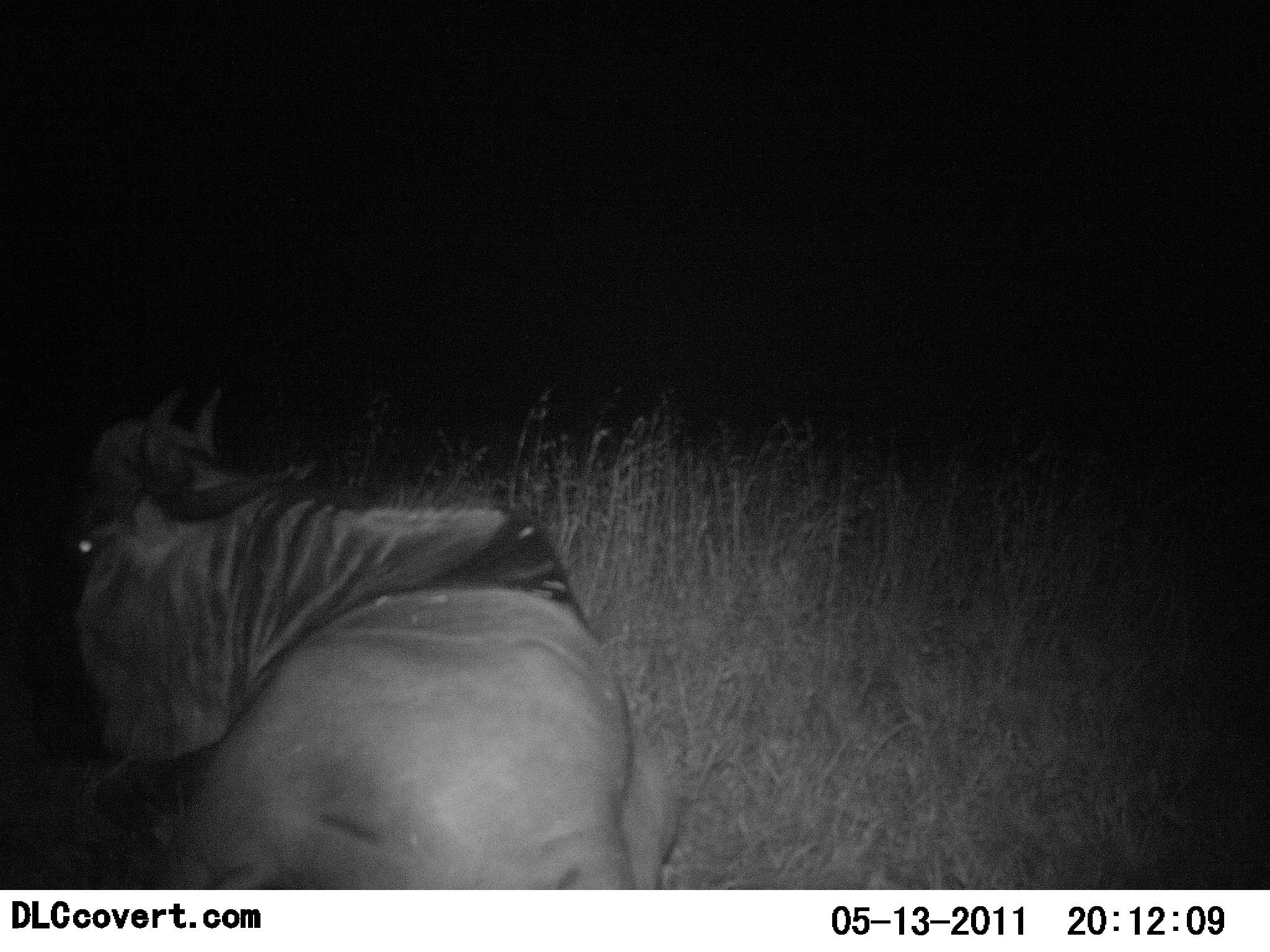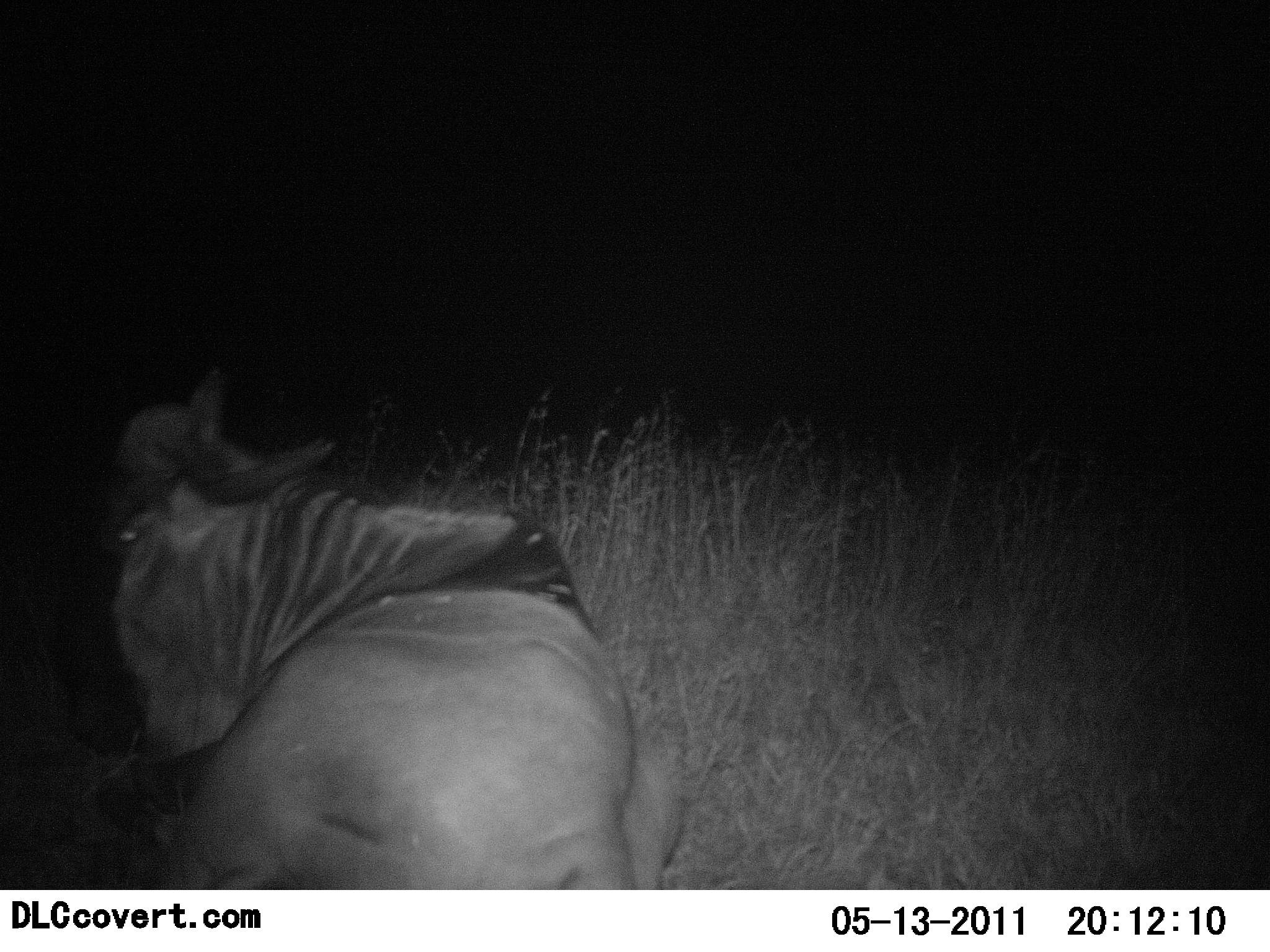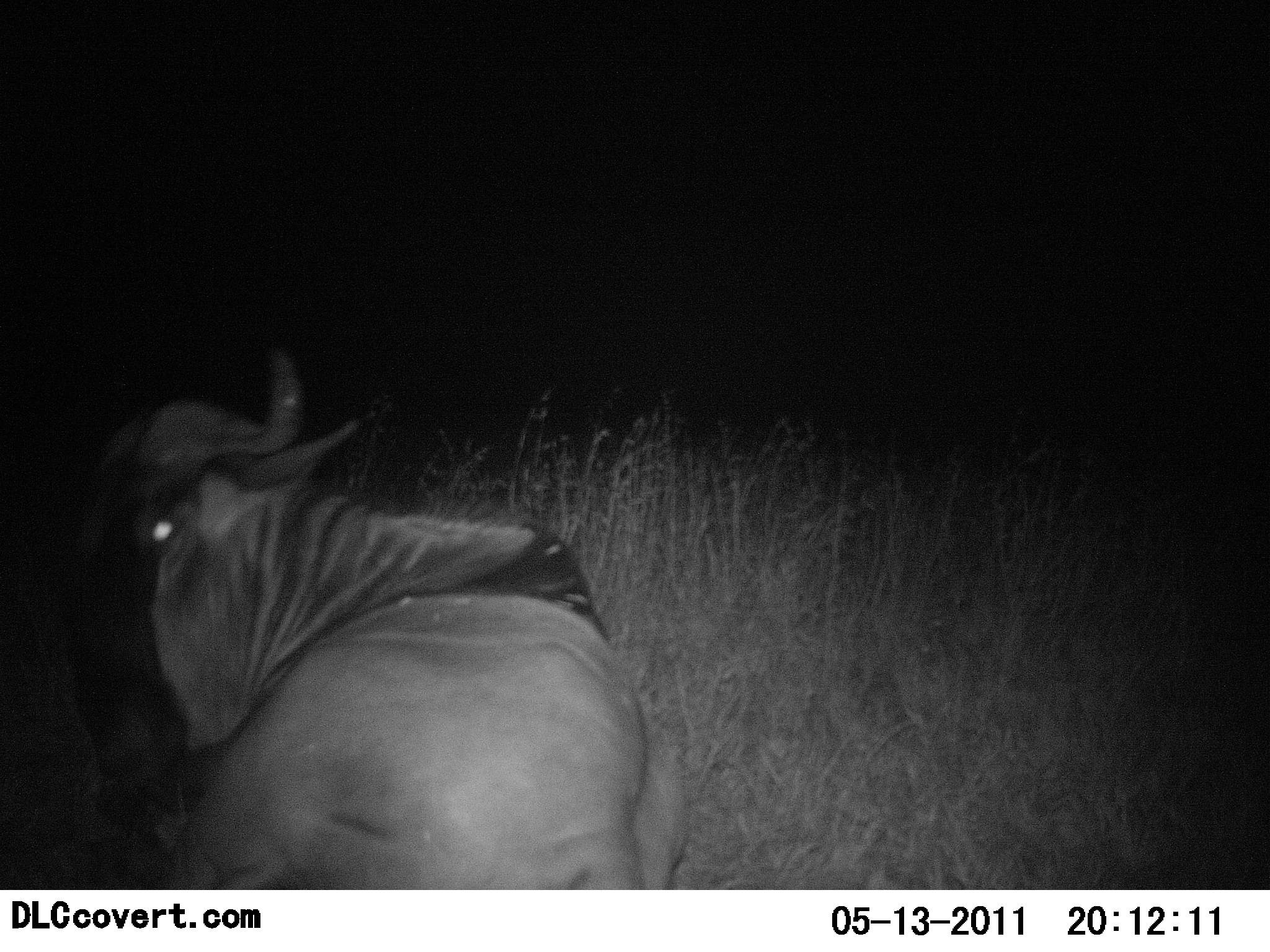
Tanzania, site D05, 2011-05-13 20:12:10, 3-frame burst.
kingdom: Animalia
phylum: Chordata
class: Mammalia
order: Artiodactyla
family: Bovidae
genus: Connochaetes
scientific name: Connochaetes taurinus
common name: blue wildebeest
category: wildebeest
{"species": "wildebeest (blue wildebeest) (Connochaetes taurinus)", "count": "1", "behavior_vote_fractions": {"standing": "13%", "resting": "87%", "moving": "0%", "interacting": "0%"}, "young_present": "0%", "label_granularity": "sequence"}